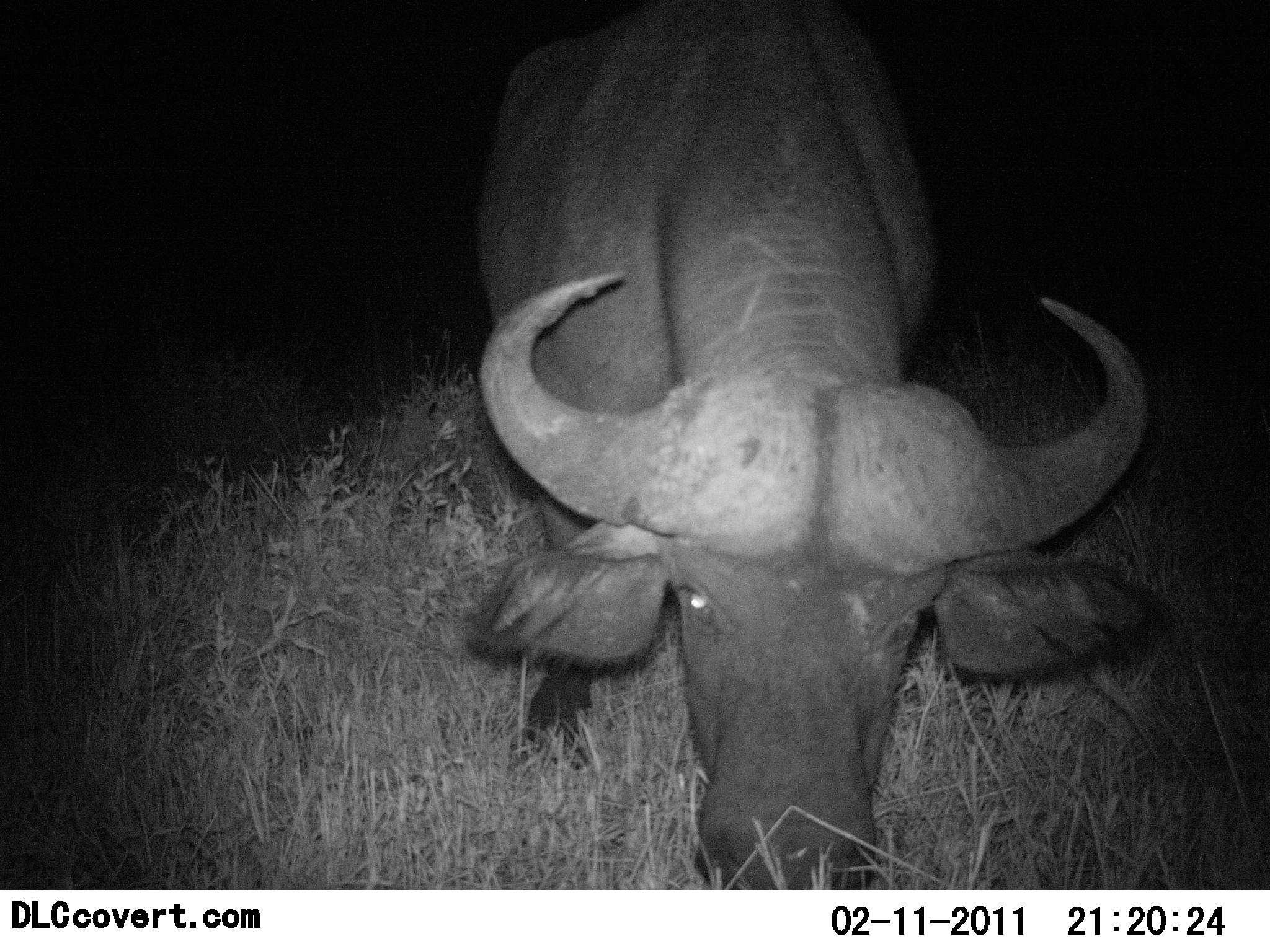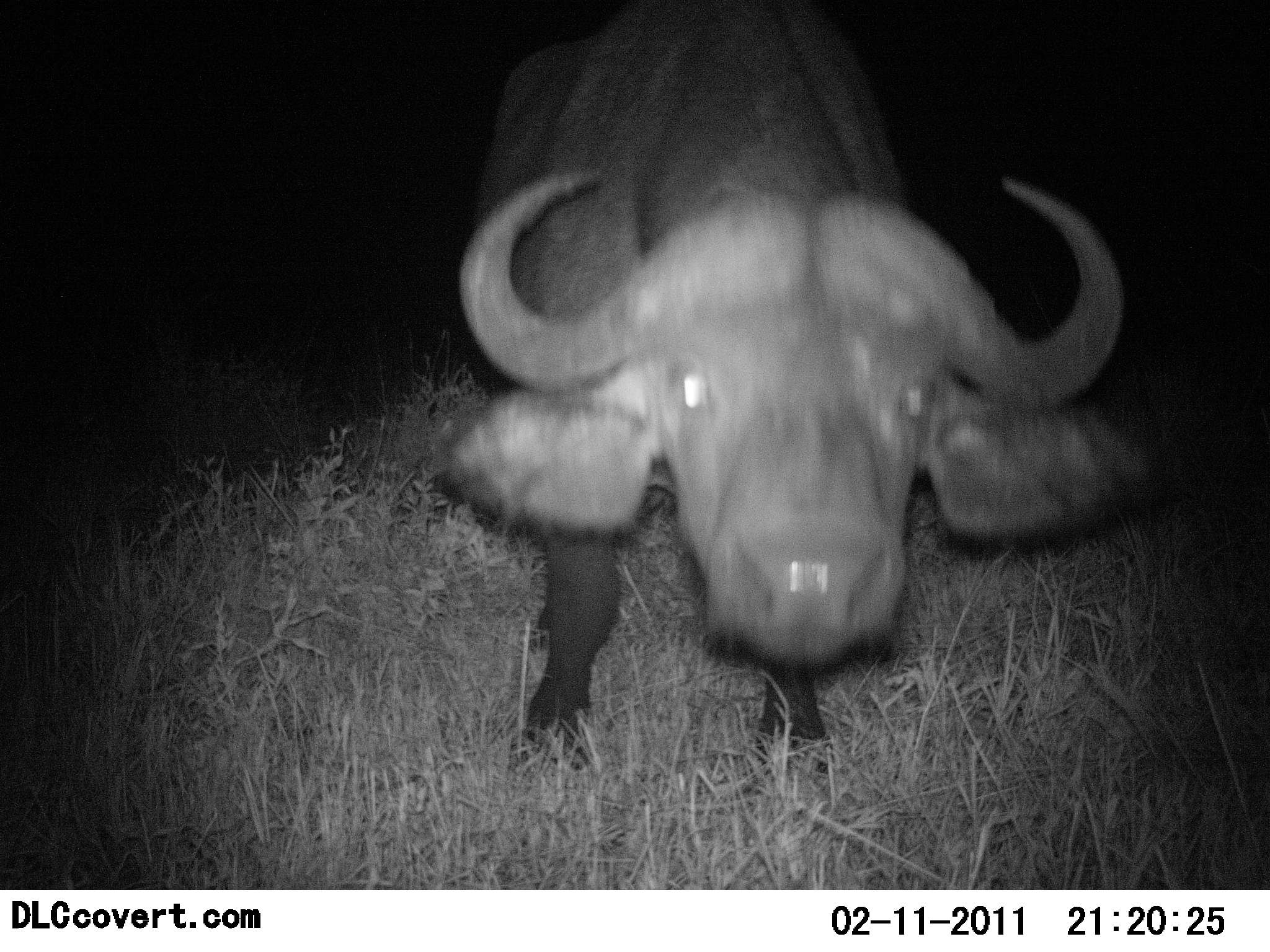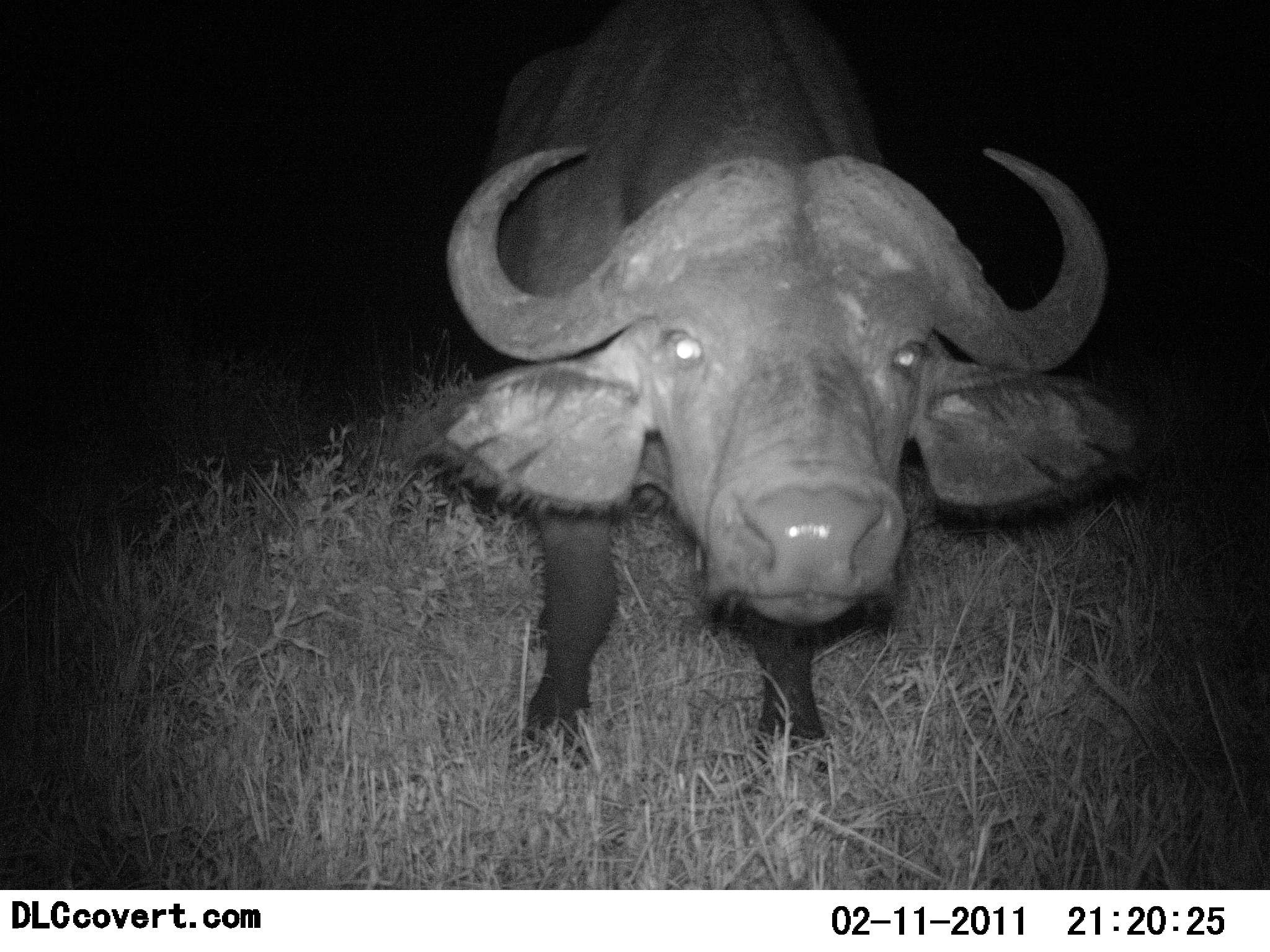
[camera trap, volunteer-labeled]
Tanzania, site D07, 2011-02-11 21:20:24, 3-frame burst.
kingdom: Animalia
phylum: Chordata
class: Mammalia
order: Artiodactyla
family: Bovidae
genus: Syncerus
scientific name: Syncerus caffer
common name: cape buffalo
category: buffalo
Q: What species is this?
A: Buffalo (cape buffalo) (Syncerus caffer).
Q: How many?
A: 1.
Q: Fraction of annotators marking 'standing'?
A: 42%.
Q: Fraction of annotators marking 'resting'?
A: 0%.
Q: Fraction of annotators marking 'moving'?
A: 17%.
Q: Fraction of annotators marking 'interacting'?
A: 8%.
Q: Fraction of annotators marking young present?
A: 8%.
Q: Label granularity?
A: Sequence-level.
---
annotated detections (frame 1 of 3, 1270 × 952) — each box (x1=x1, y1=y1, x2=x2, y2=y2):
animal: (x1=468, y1=1, x2=1162, y2=889)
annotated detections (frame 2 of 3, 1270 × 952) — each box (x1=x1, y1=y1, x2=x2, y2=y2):
animal: (x1=434, y1=8, x2=1176, y2=782)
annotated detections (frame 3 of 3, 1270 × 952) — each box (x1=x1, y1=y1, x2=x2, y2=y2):
animal: (x1=423, y1=0, x2=1170, y2=788)